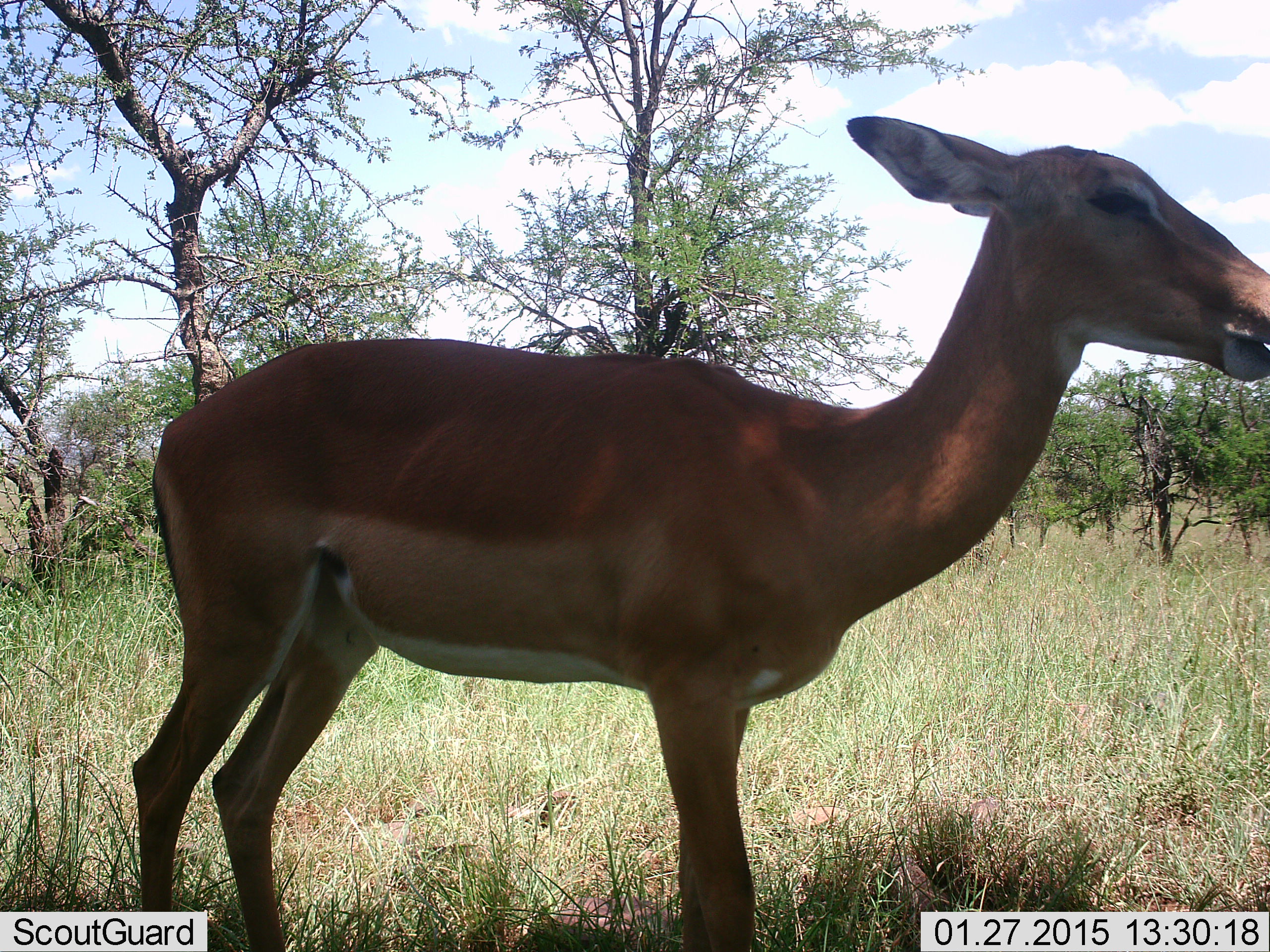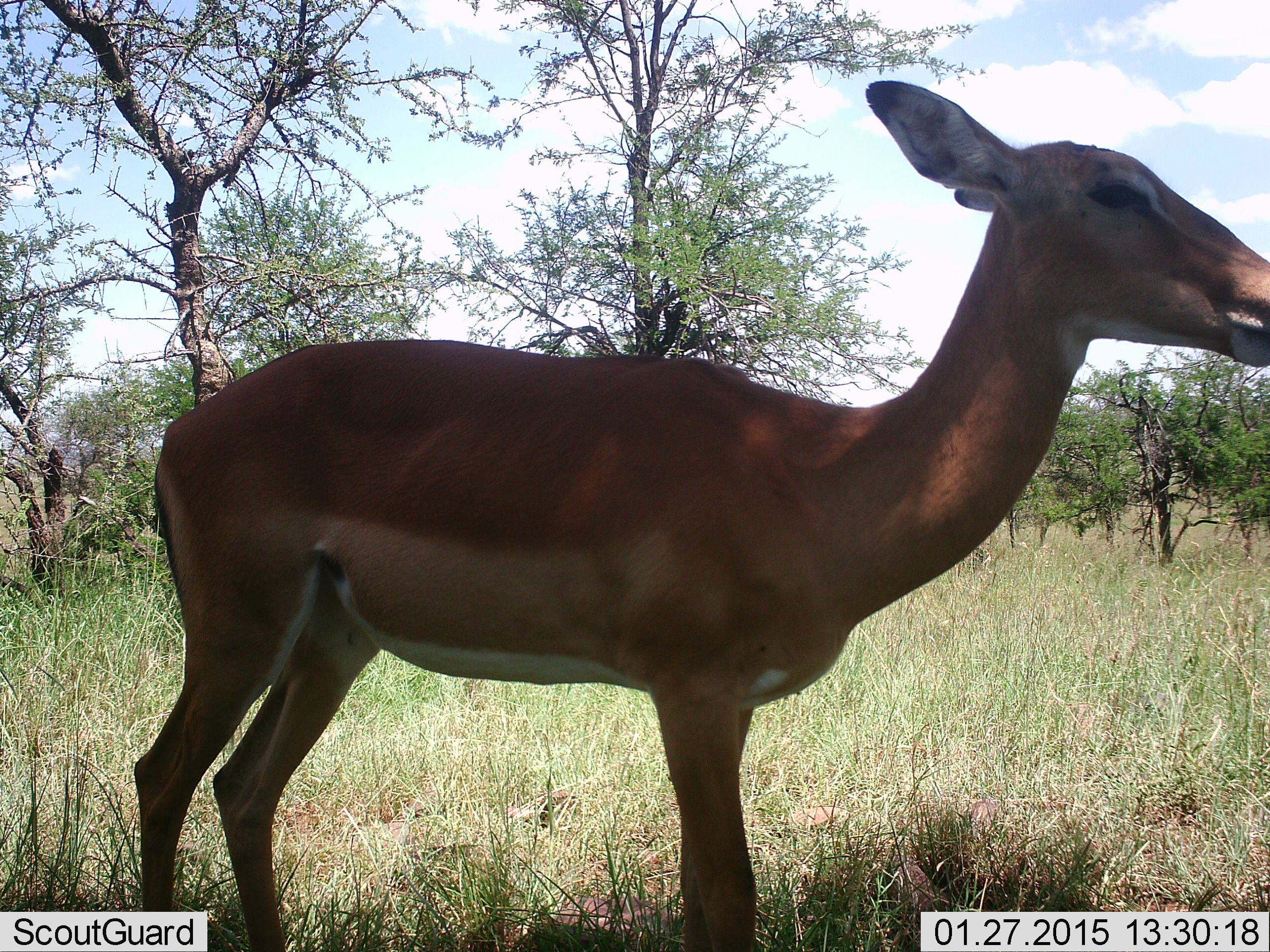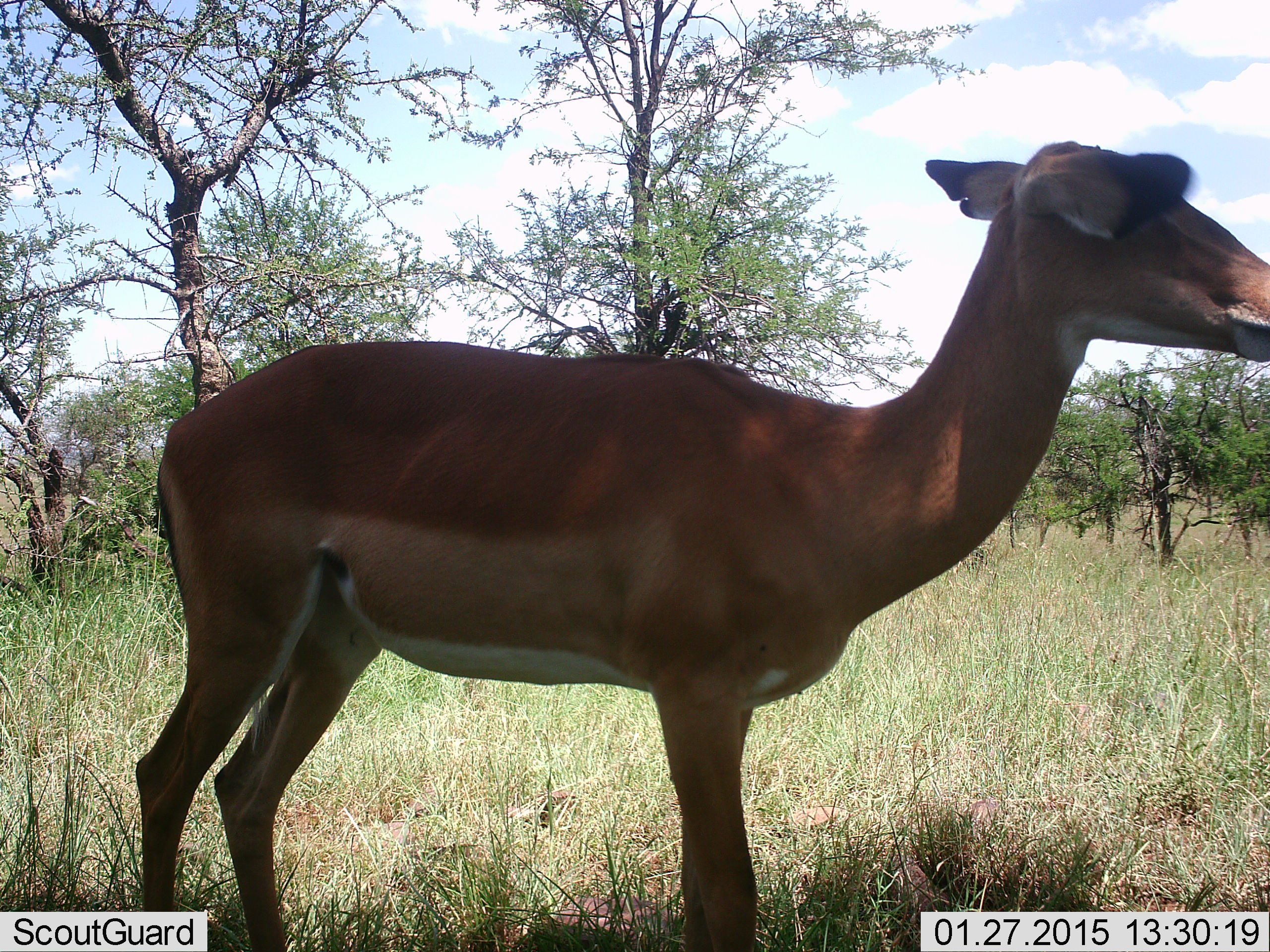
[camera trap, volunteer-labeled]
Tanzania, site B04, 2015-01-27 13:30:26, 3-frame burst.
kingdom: Animalia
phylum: Chordata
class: Mammalia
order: Artiodactyla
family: Bovidae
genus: Aepyceros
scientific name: Aepyceros melampus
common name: impala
Impala (Aepyceros melampus), count 1. Behavior (volunteer vote fractions): standing 100%, resting 0%, moving 10%, interacting 0%. Young present (vote fraction): 0%. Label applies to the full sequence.